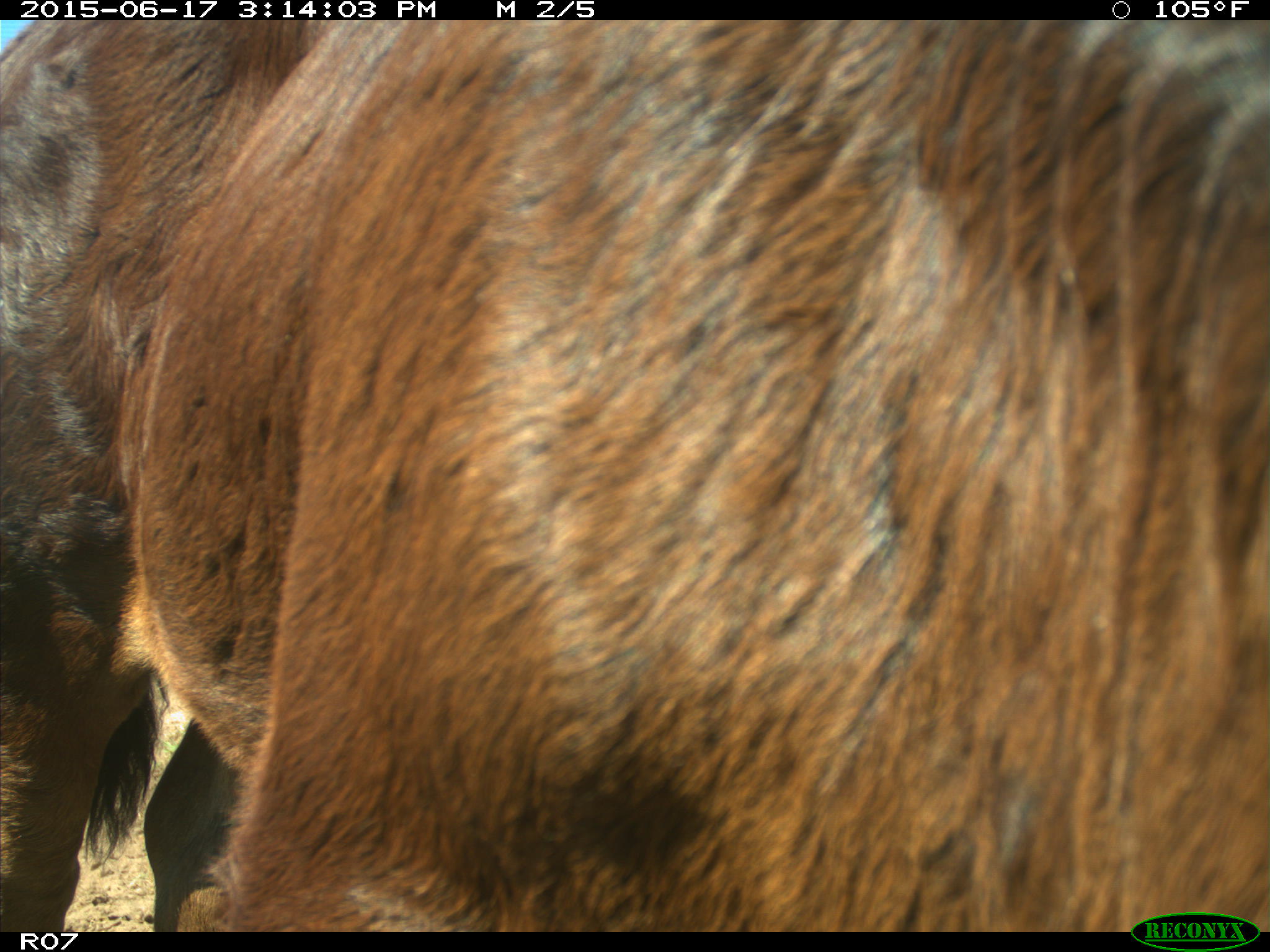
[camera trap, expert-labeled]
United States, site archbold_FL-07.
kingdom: Animalia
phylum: Chordata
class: Mammalia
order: Artiodactyla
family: Bovidae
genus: Bos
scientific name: Bos taurus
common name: domestic cow